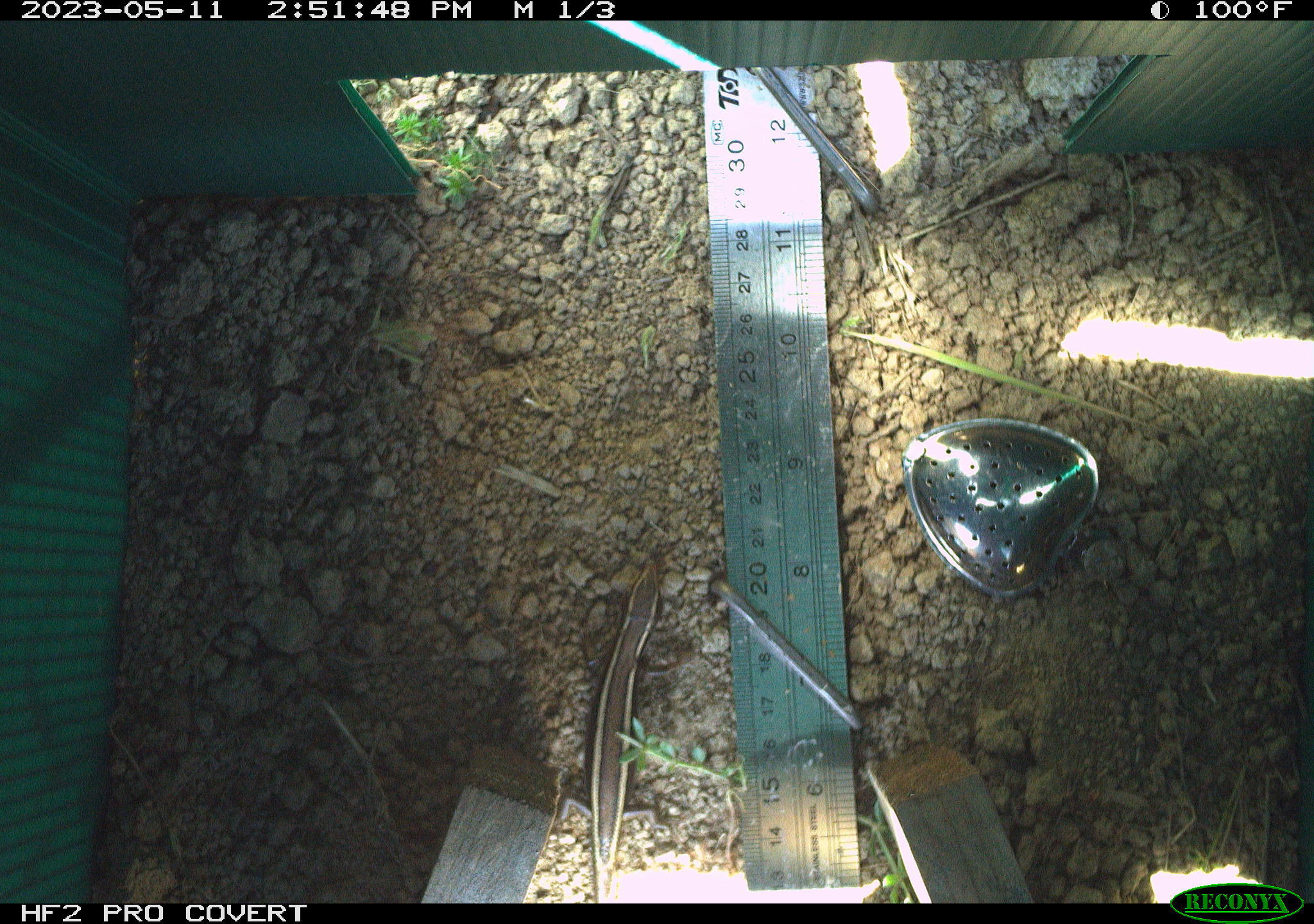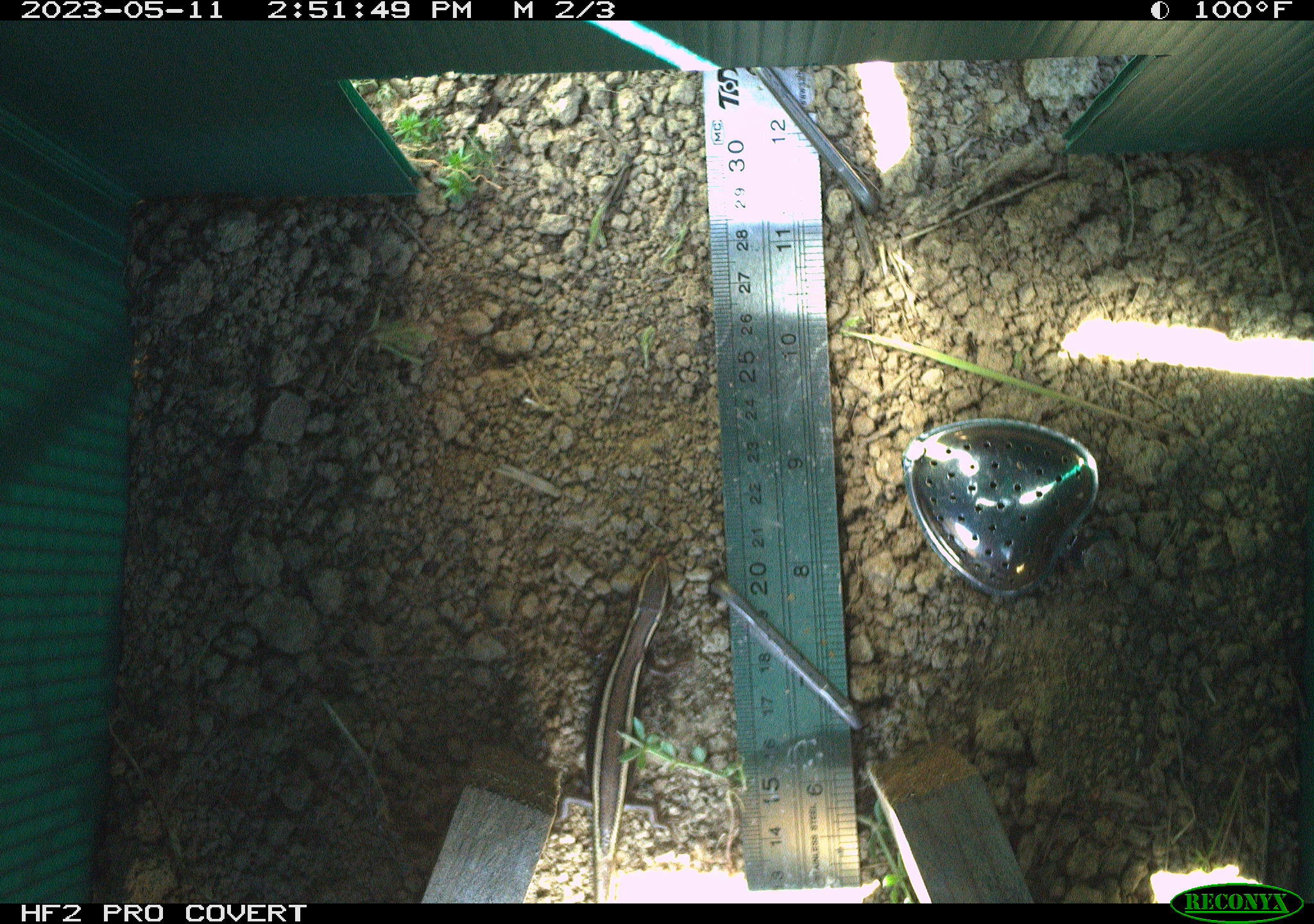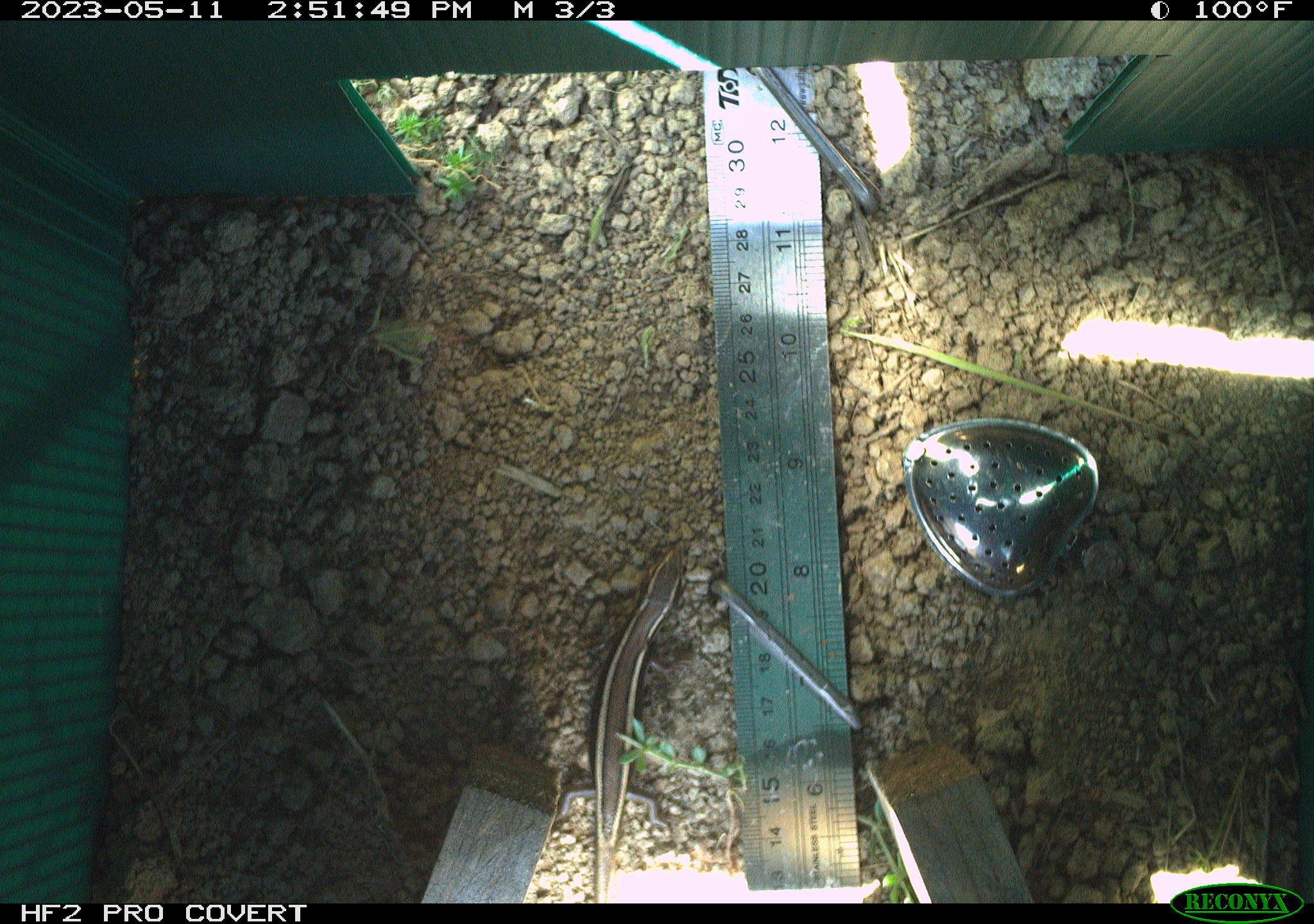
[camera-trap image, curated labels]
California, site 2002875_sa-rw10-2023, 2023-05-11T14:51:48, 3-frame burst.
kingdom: Animalia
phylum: Chordata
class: Reptilia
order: Squamata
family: Scincidae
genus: Plestiodon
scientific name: Plestiodon skiltonianus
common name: western skink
Western skink (Plestiodon skiltonianus).